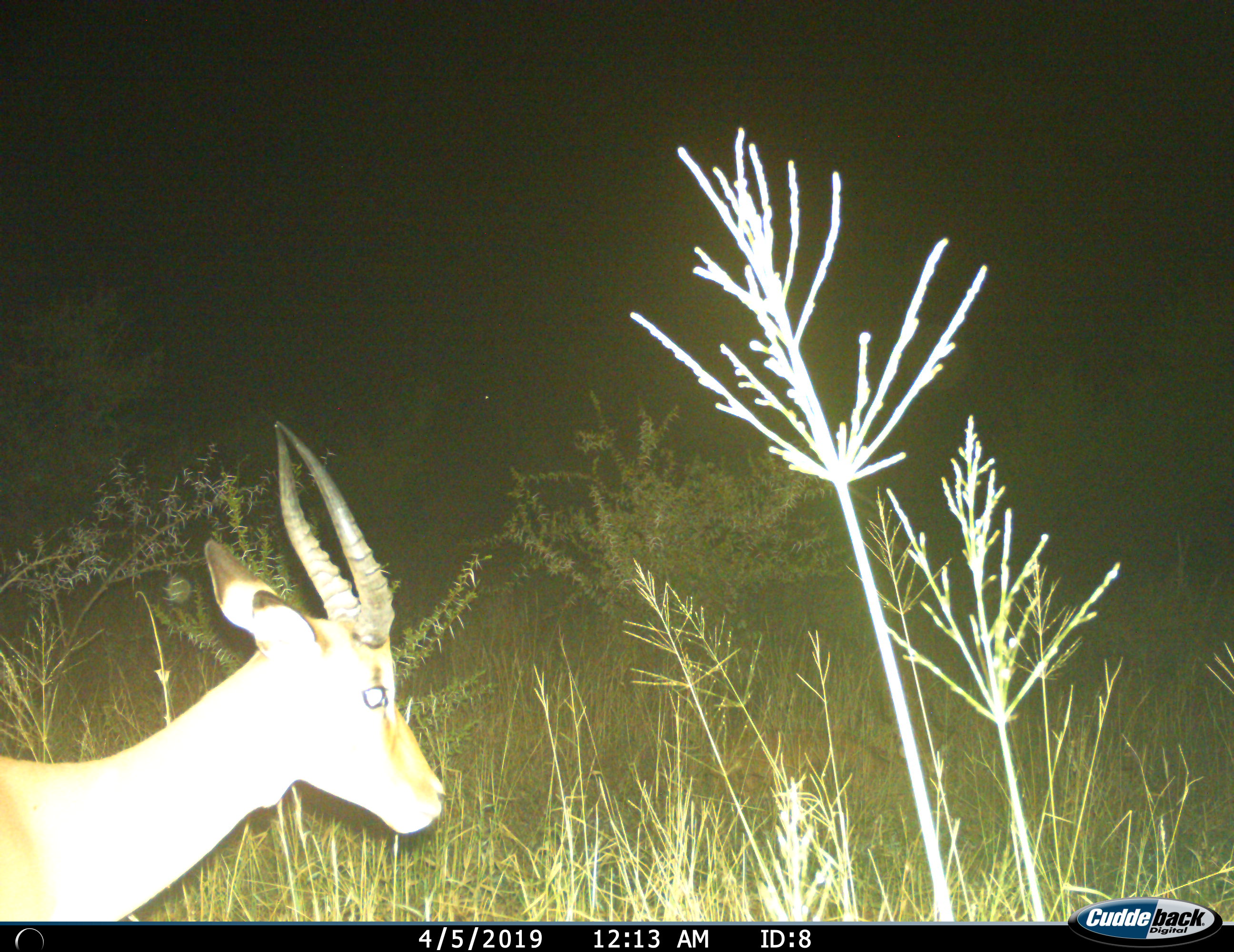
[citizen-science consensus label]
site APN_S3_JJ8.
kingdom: Animalia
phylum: Chordata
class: Mammalia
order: Artiodactyla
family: Bovidae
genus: Aepyceros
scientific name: Aepyceros melampus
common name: impala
Impala (Aepyceros melampus), count 1. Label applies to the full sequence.